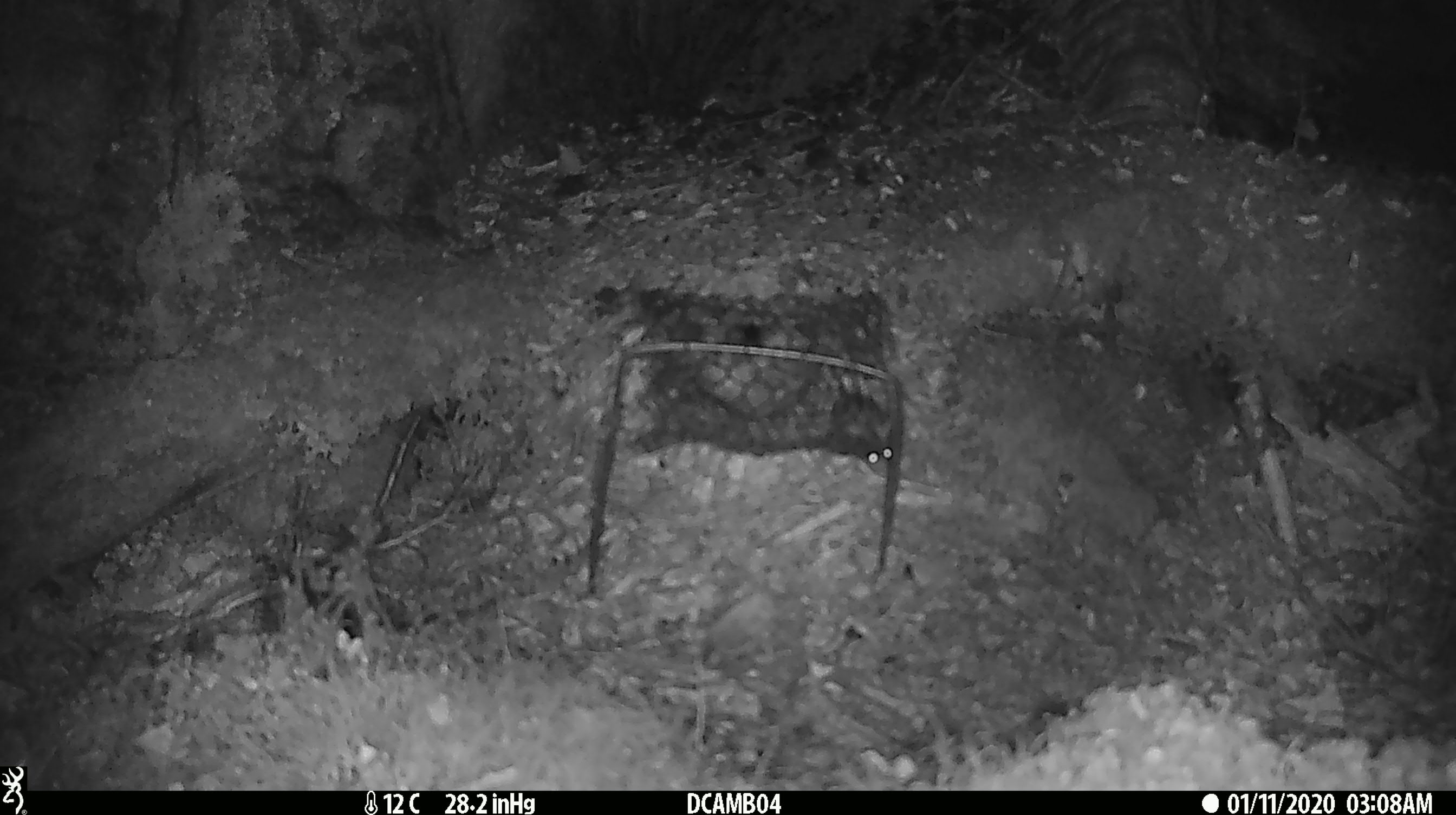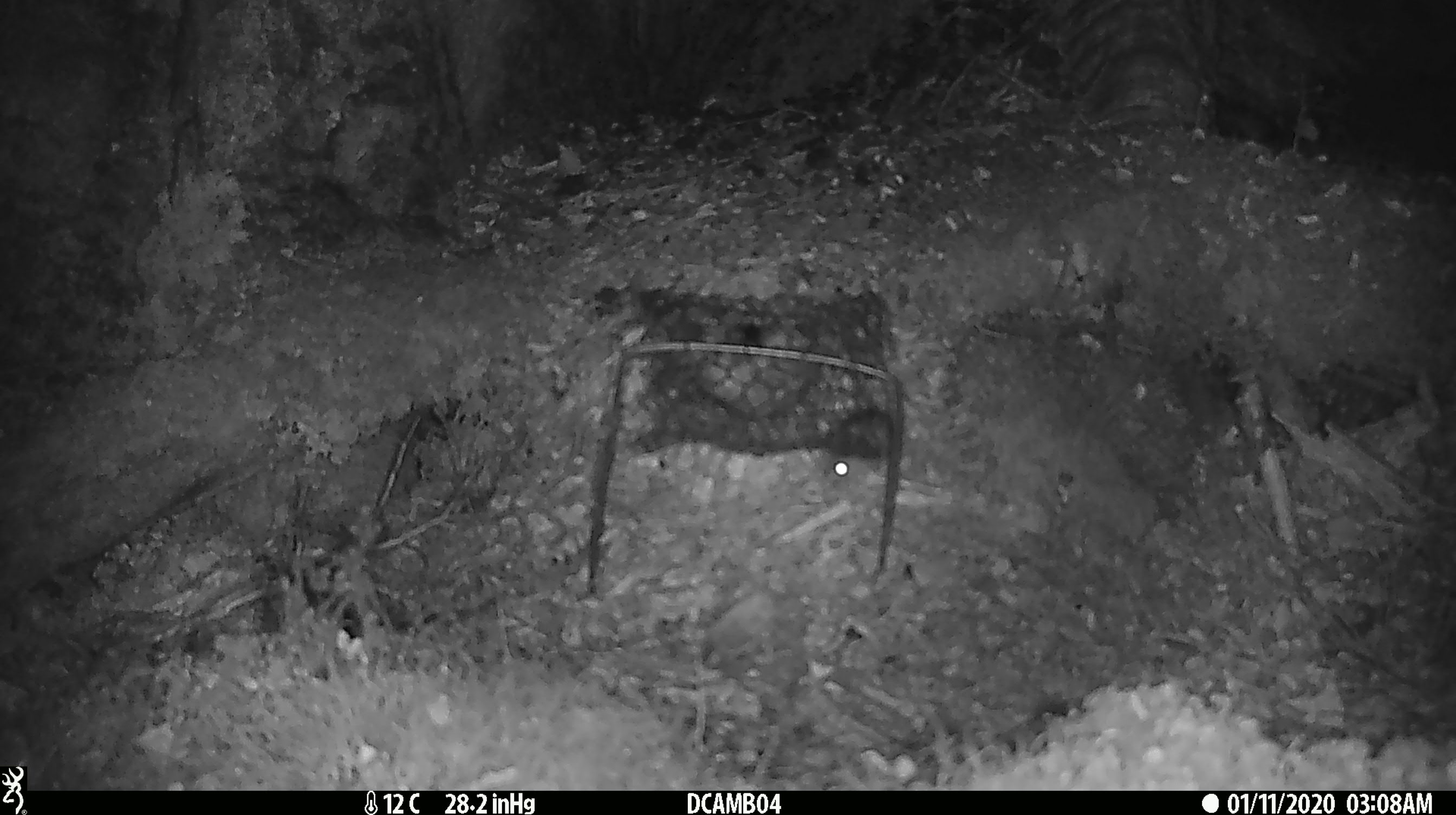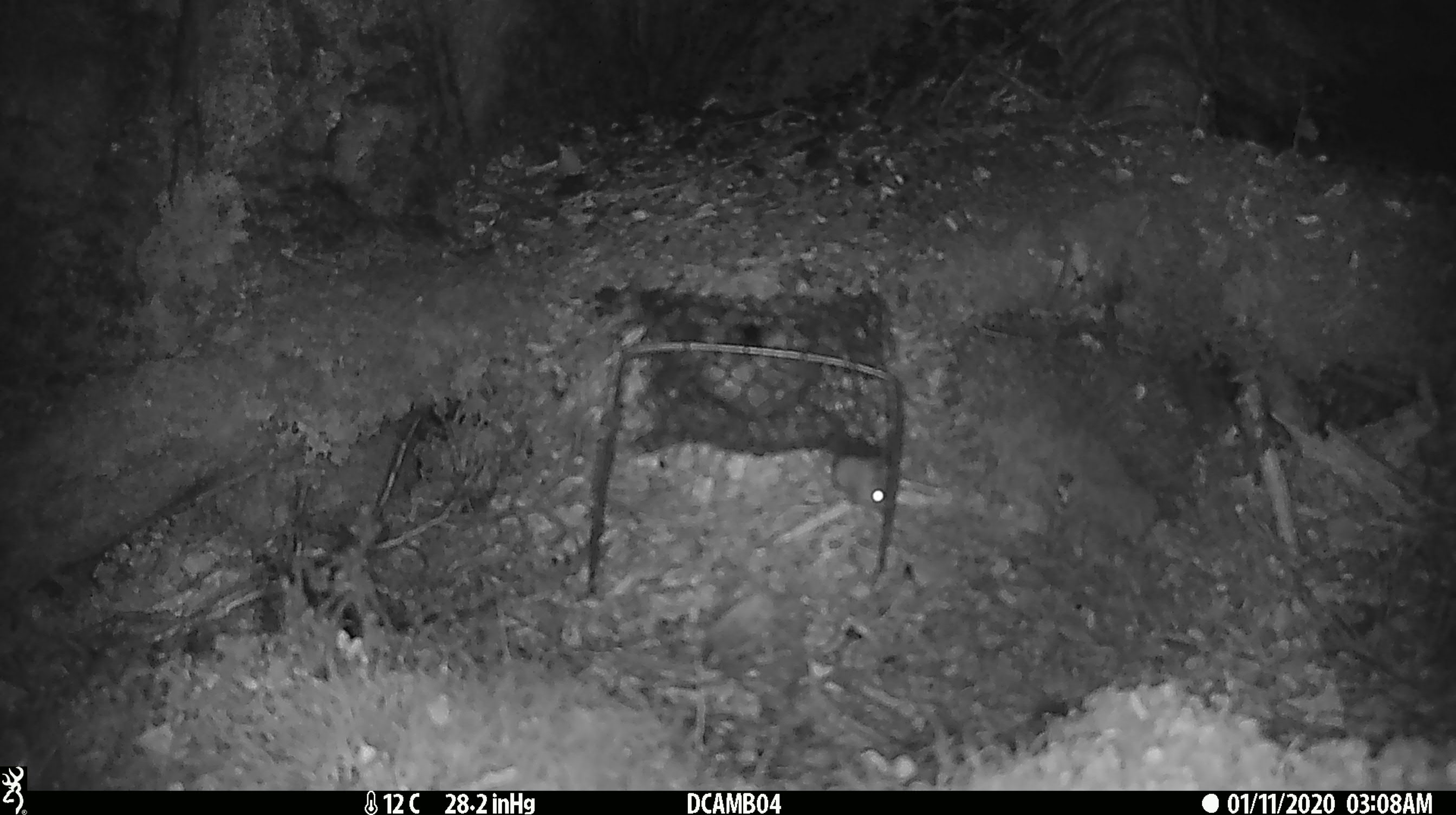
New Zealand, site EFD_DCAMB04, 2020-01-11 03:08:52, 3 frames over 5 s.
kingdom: Animalia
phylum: Chordata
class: Mammalia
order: Rodentia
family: Muridae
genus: Mus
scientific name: Mus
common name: mouse